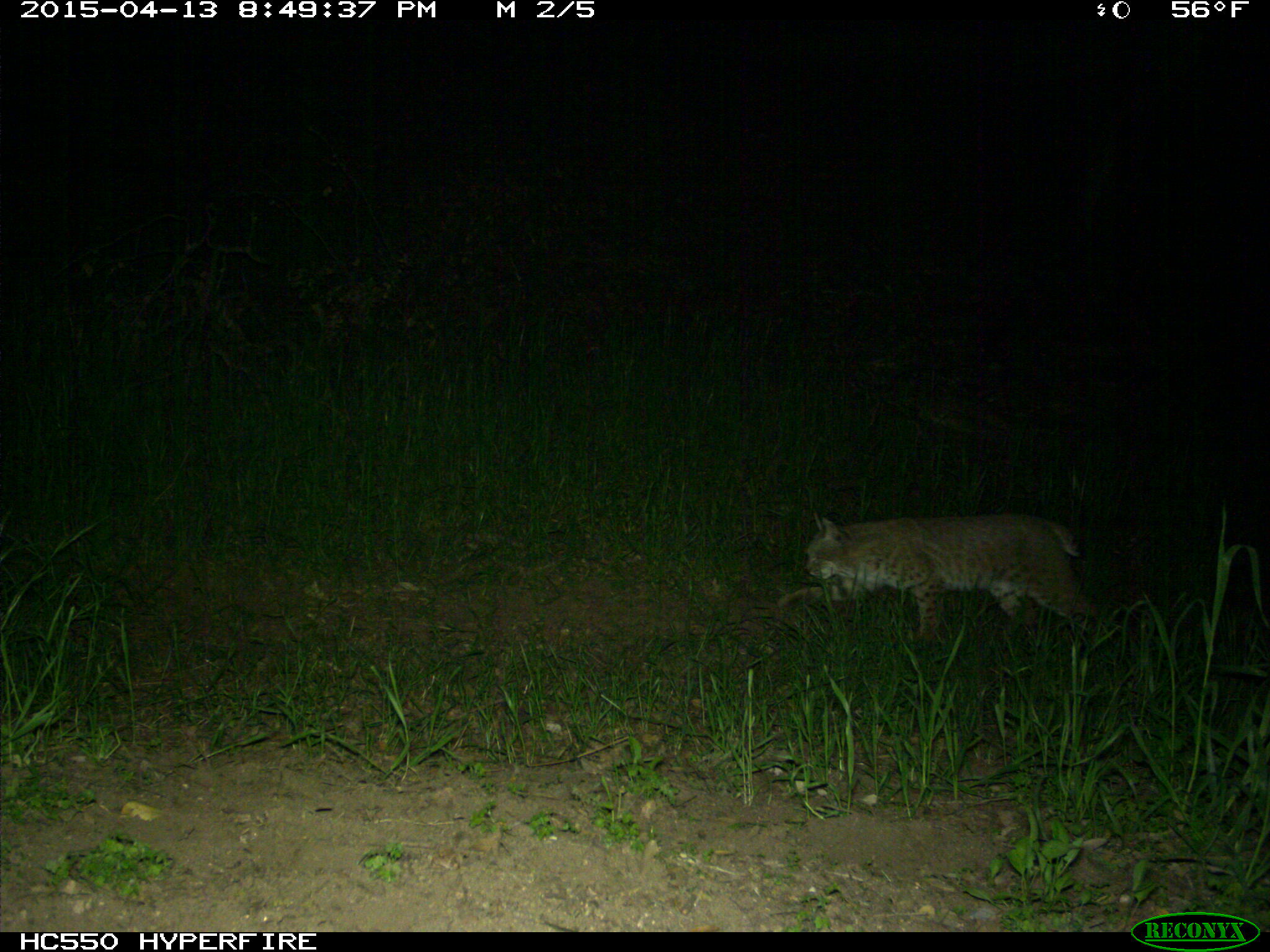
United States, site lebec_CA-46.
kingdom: Animalia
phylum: Chordata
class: Mammalia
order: Carnivora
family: Felidae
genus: Lynx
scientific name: Lynx rufus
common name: bobcat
Lynx rufus (bobcat).